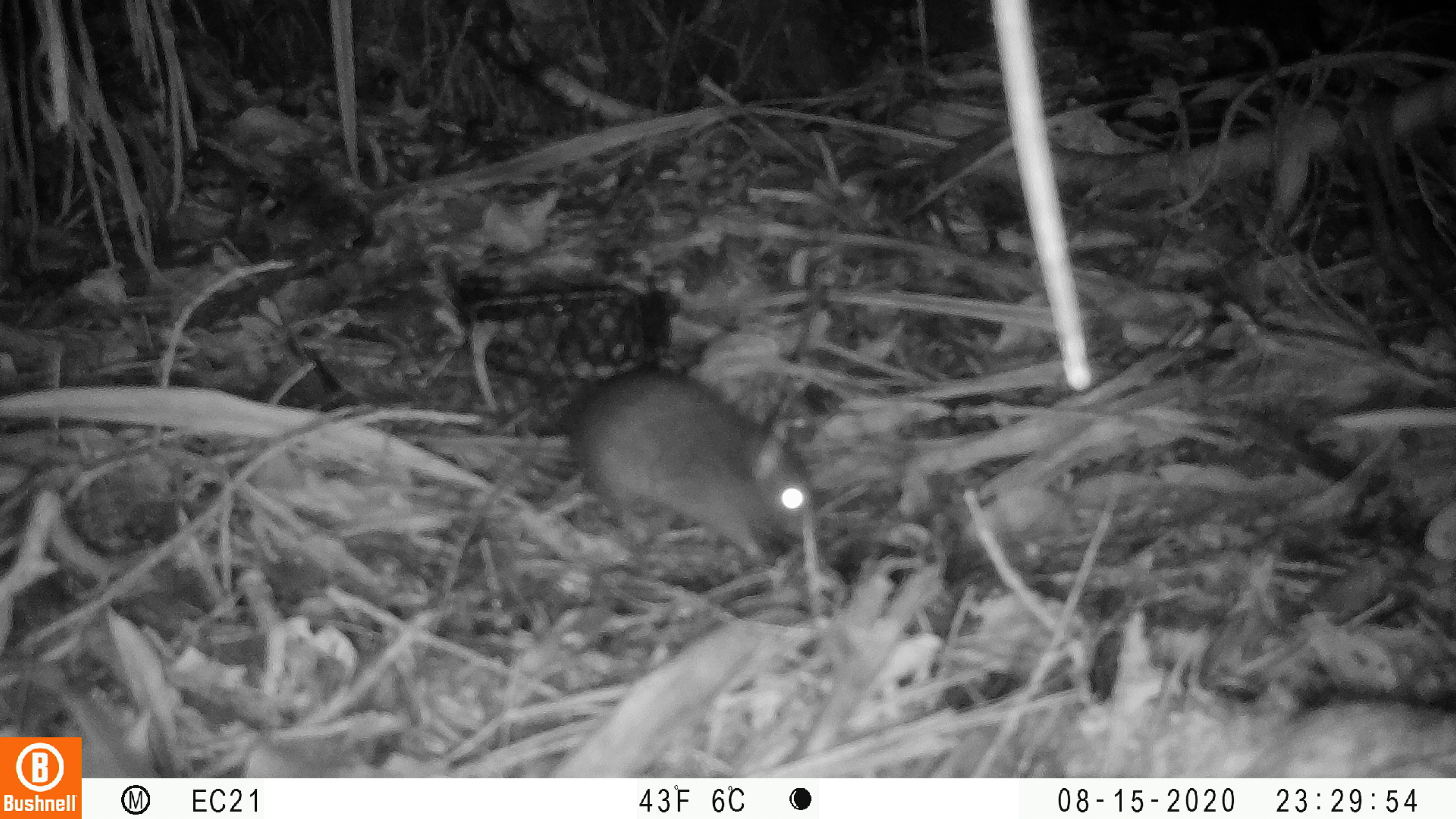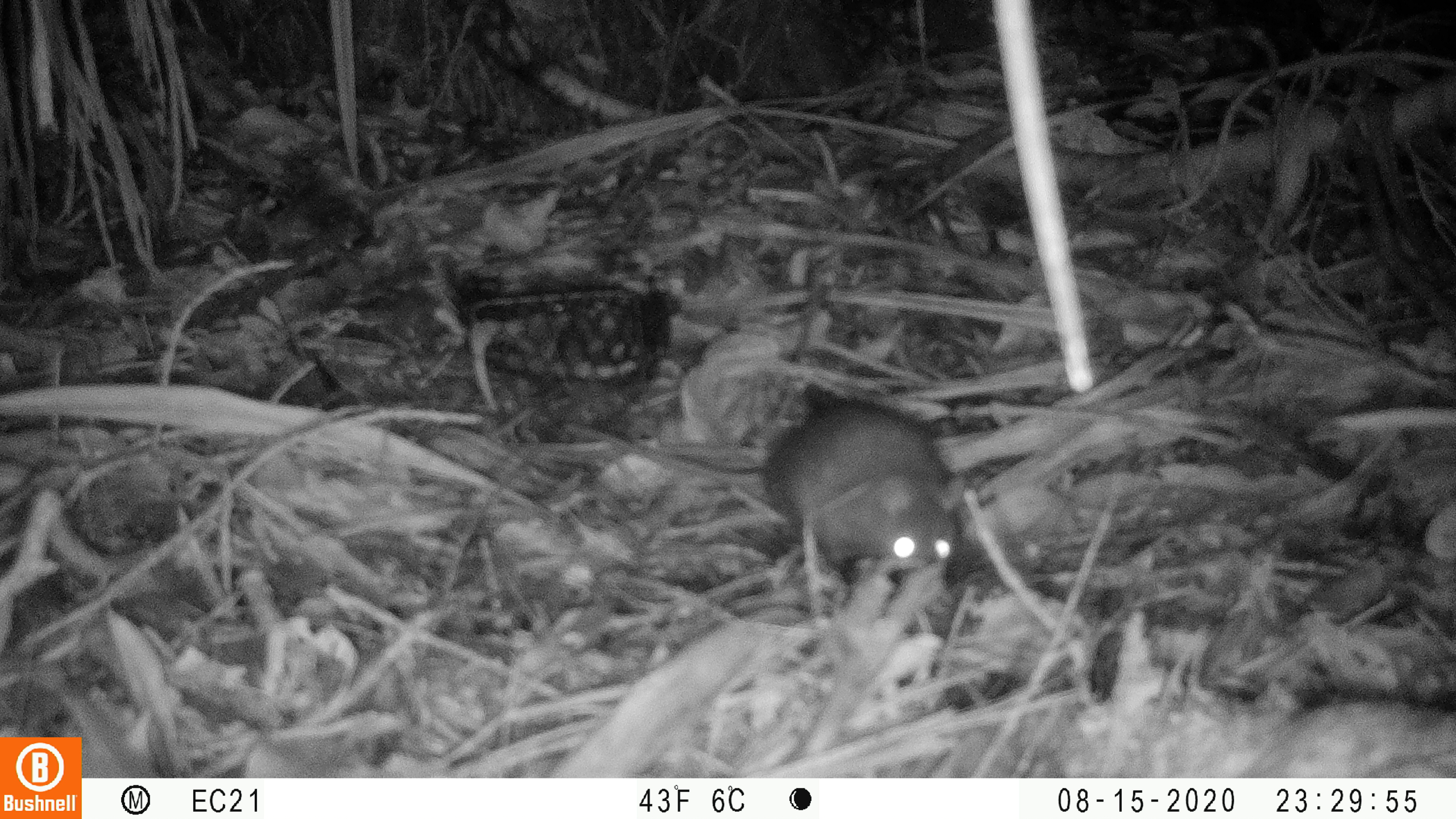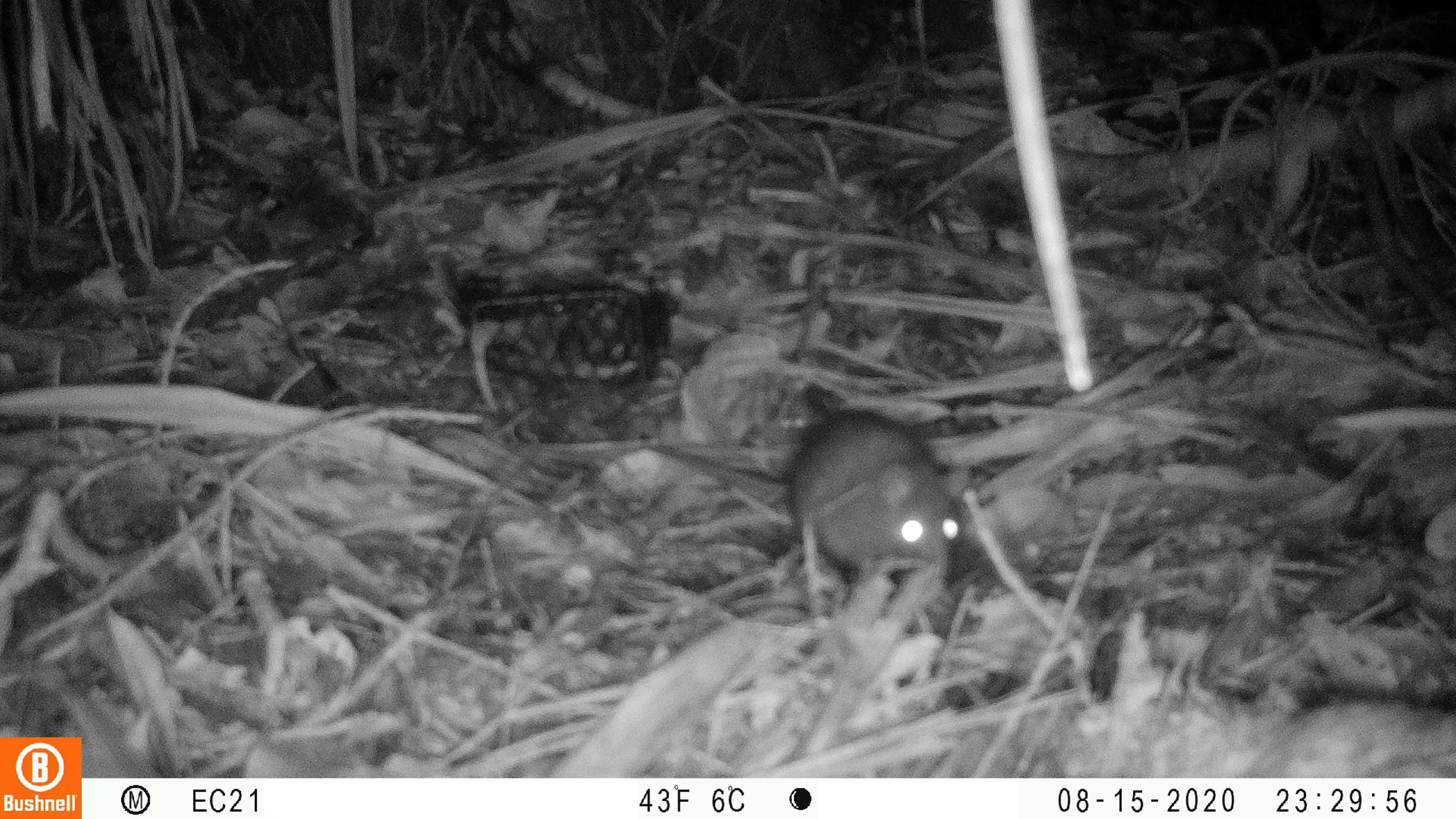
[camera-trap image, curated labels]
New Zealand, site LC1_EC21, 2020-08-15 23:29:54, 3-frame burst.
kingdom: Animalia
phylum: Chordata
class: Mammalia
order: Rodentia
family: Muridae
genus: Rattus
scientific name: Rattus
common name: rat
Rat (Rattus).